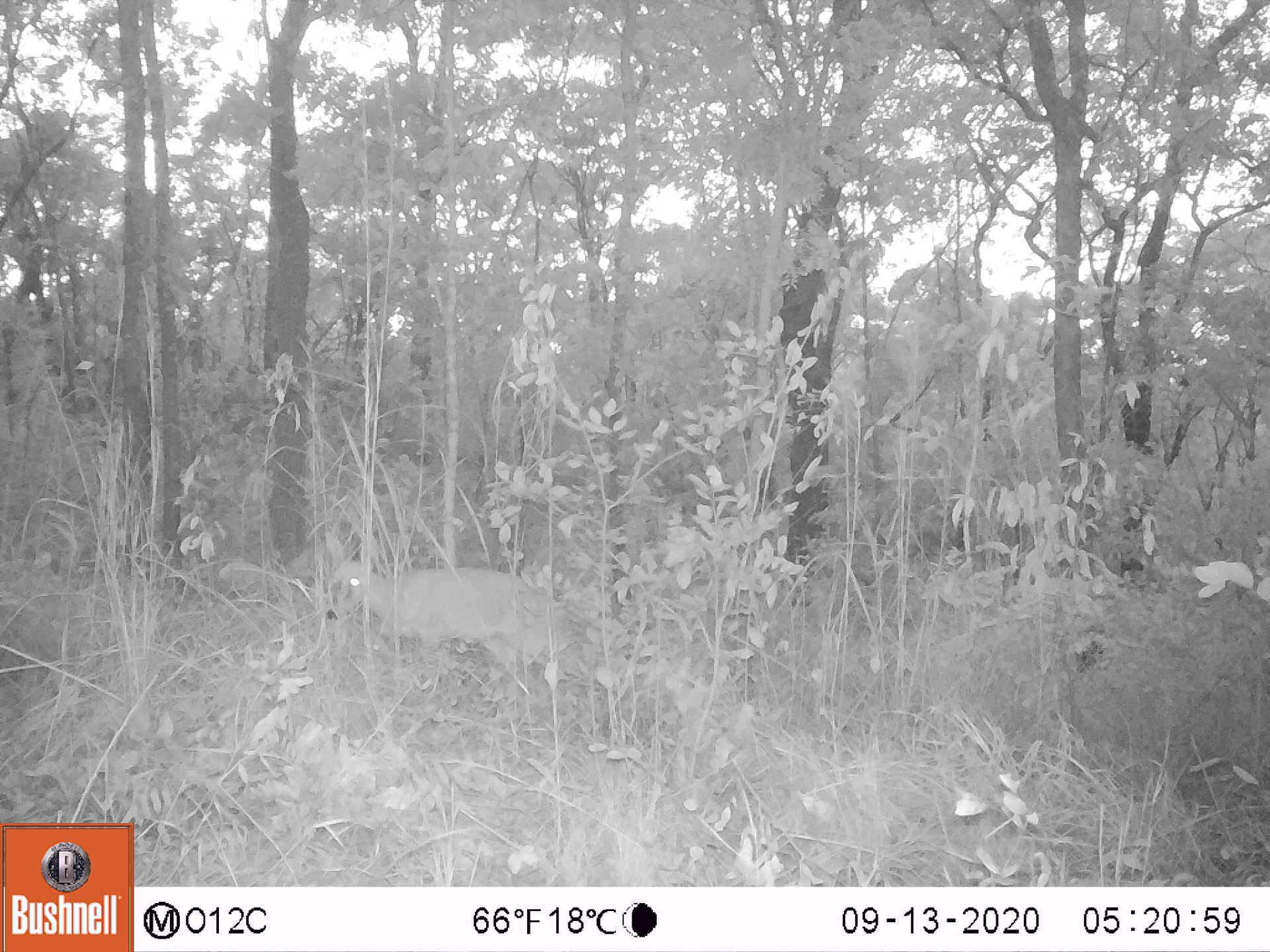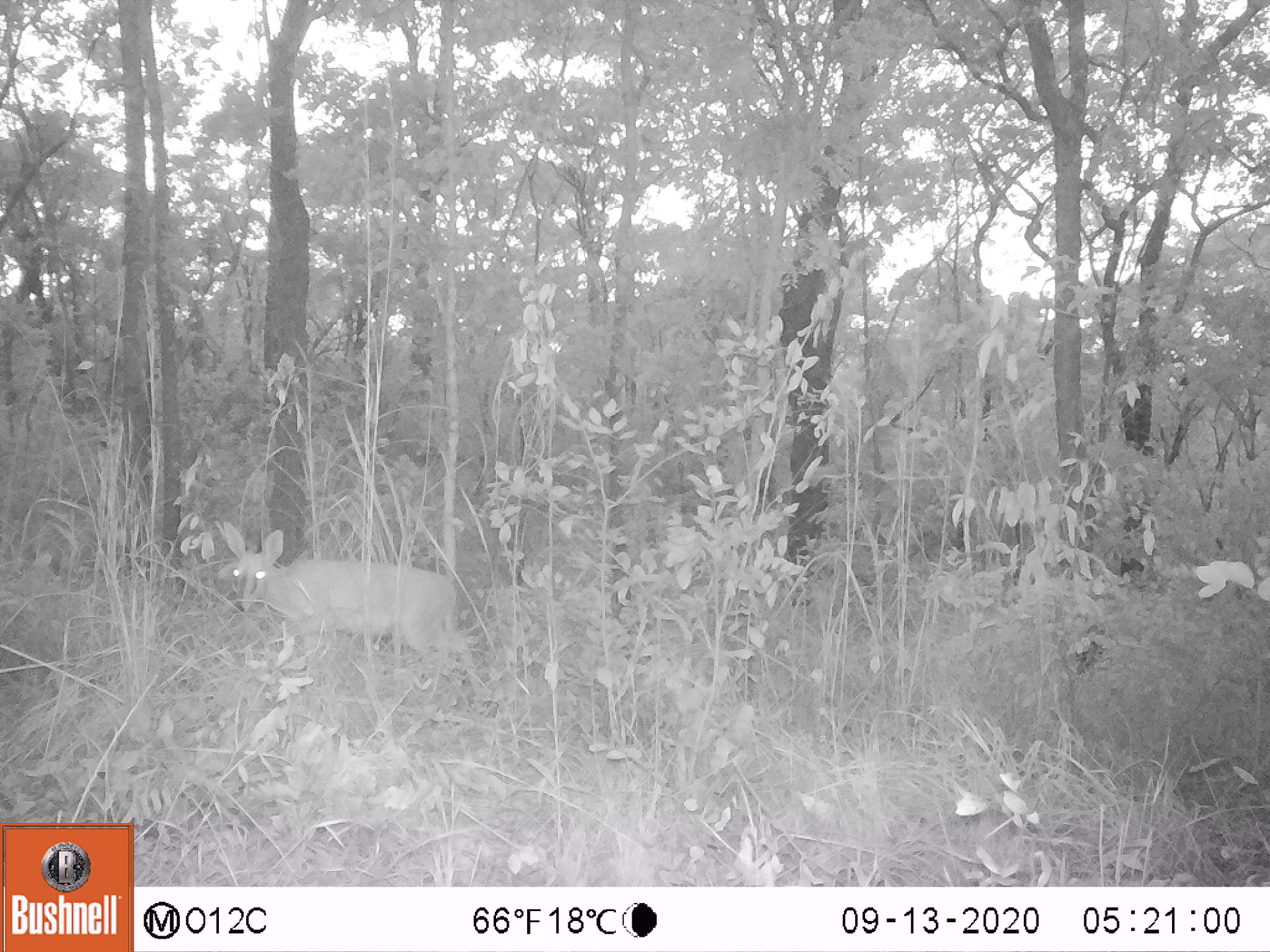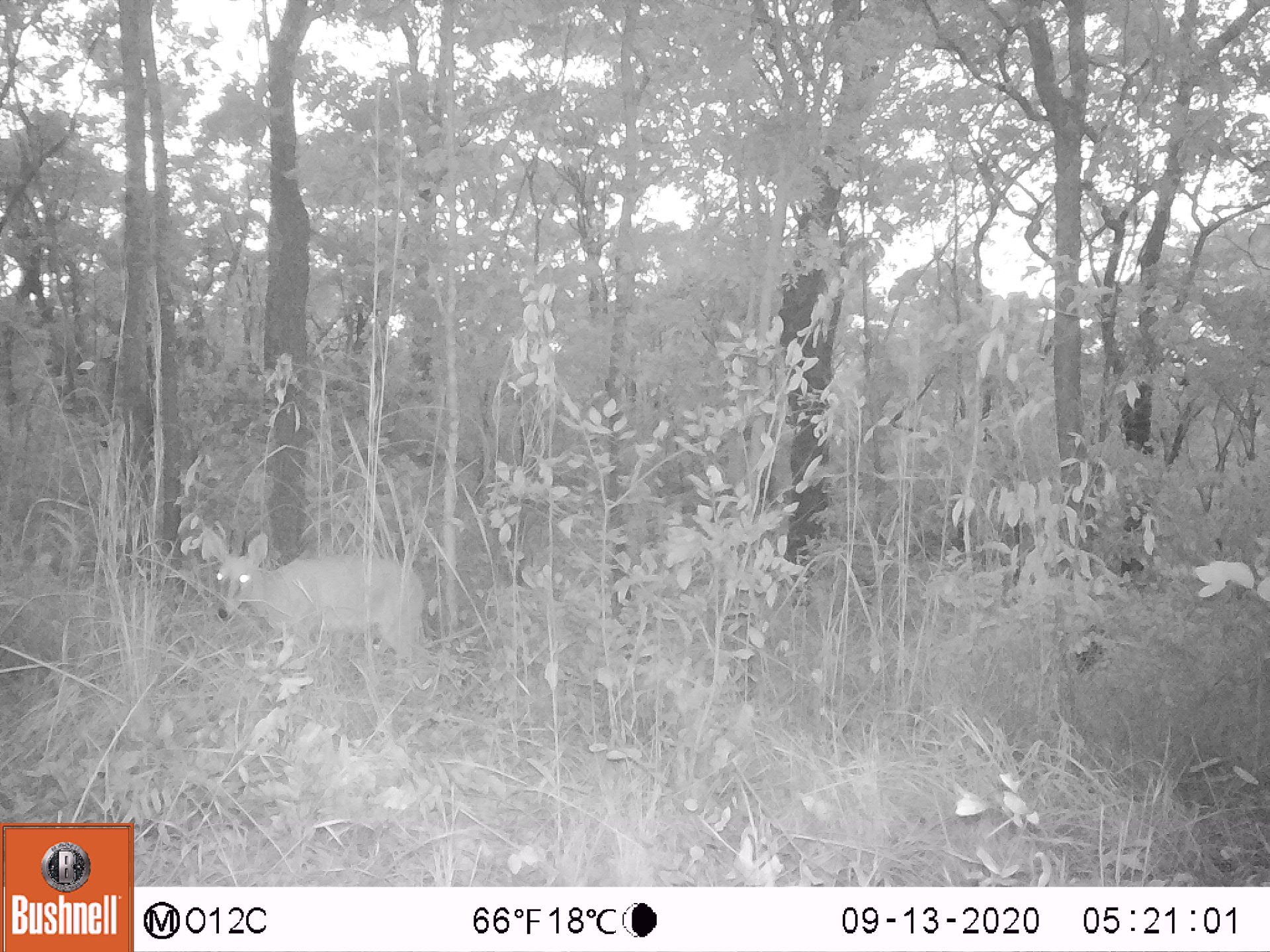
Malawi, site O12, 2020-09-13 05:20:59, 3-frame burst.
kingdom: Animalia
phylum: Chordata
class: Mammalia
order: Artiodactyla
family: Bovidae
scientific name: Antilopinae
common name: small antelope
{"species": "small antelope (Antilopinae)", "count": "1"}